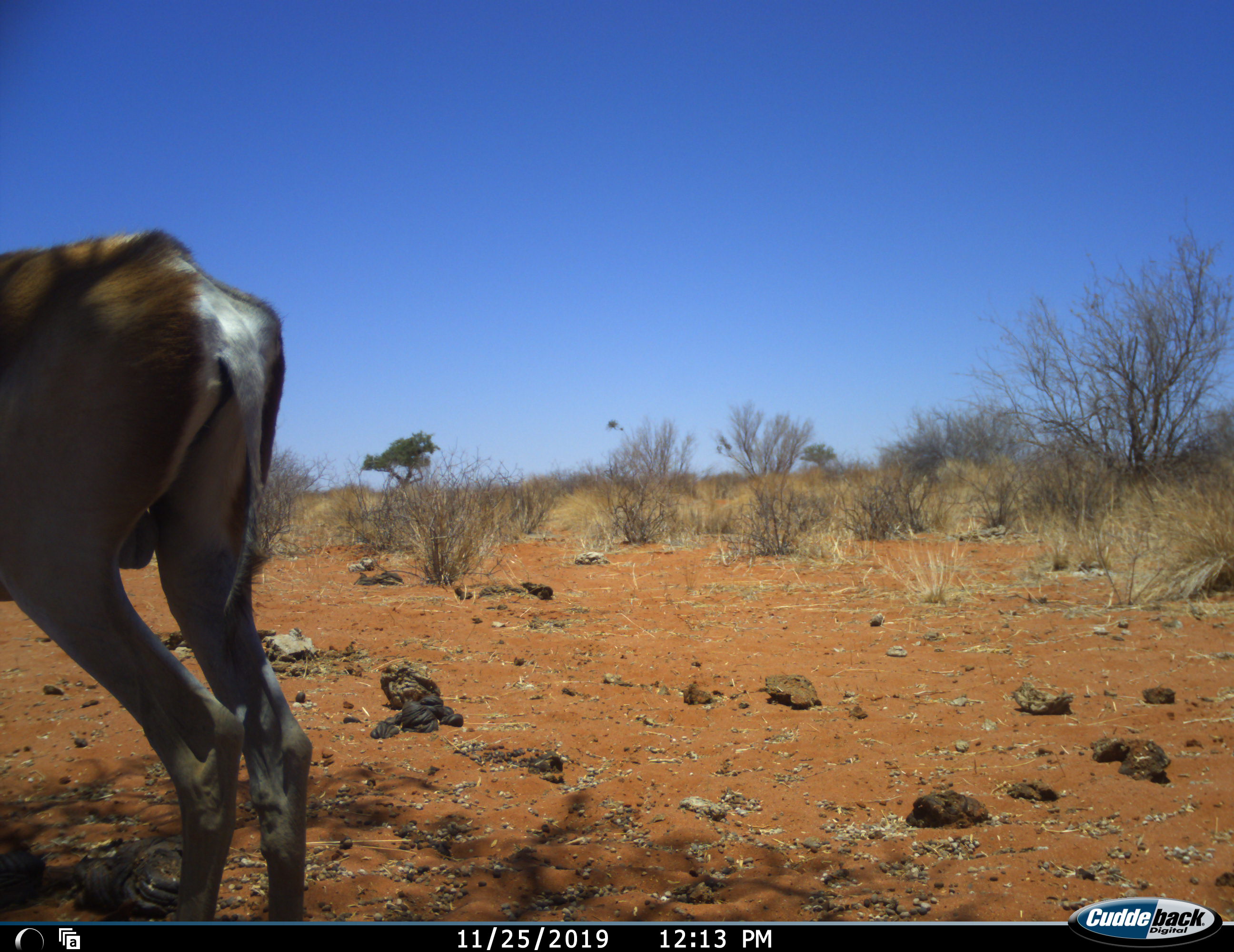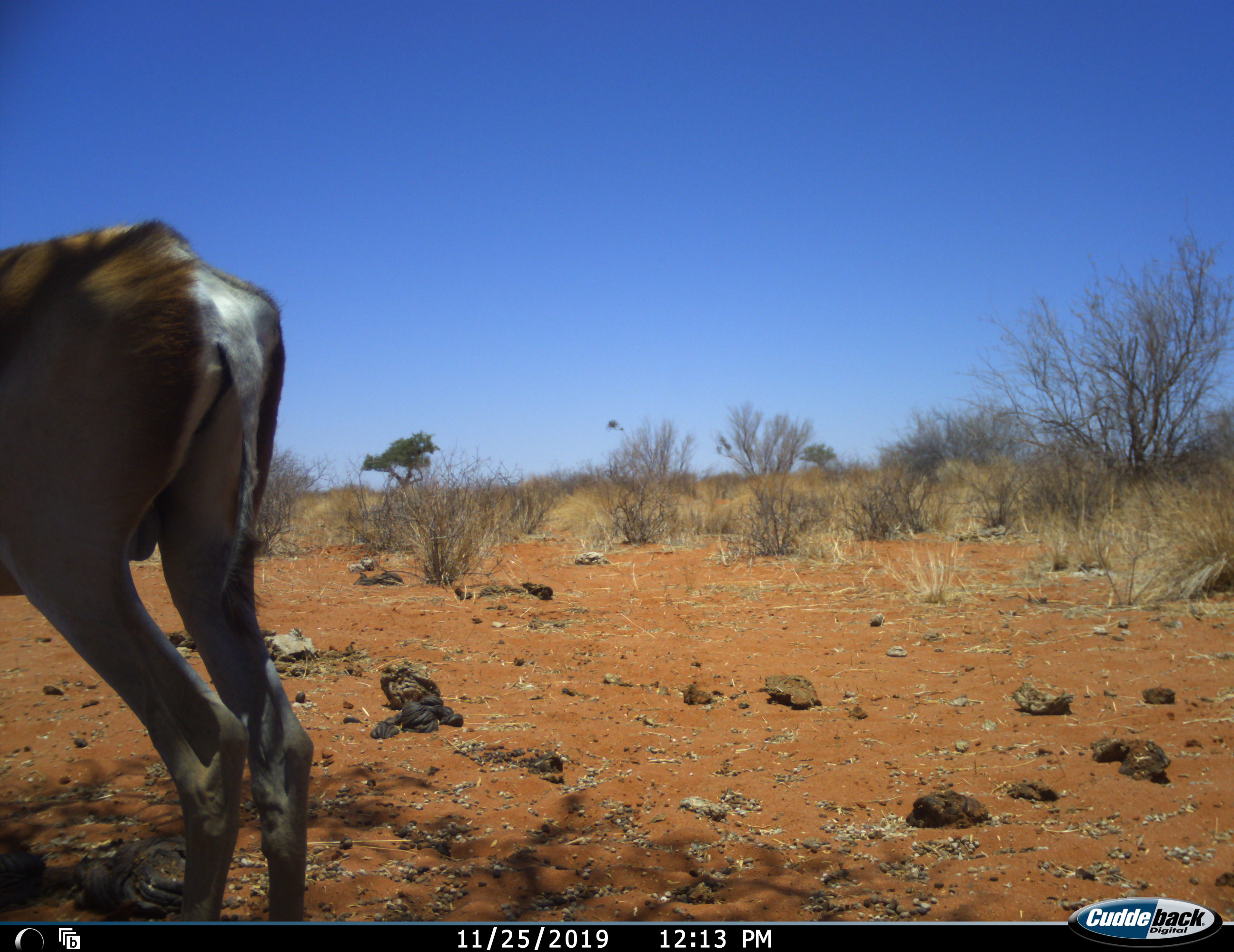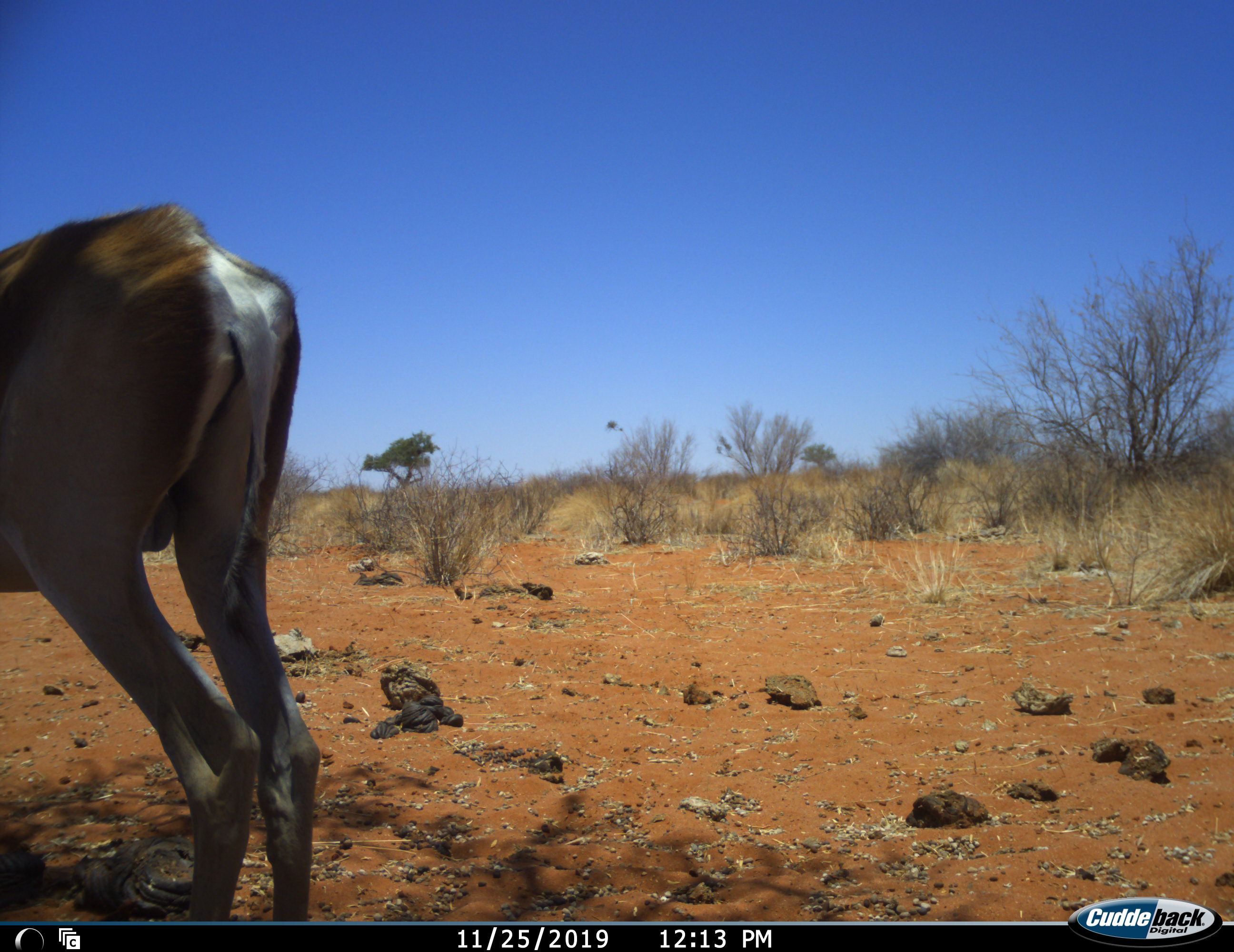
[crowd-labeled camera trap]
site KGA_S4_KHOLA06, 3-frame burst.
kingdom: Animalia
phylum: Chordata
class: Mammalia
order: Artiodactyla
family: Bovidae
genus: Antidorcas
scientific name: Antidorcas marsupialis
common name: springbok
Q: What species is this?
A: Springbok (Antidorcas marsupialis).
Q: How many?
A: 1.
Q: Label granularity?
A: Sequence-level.